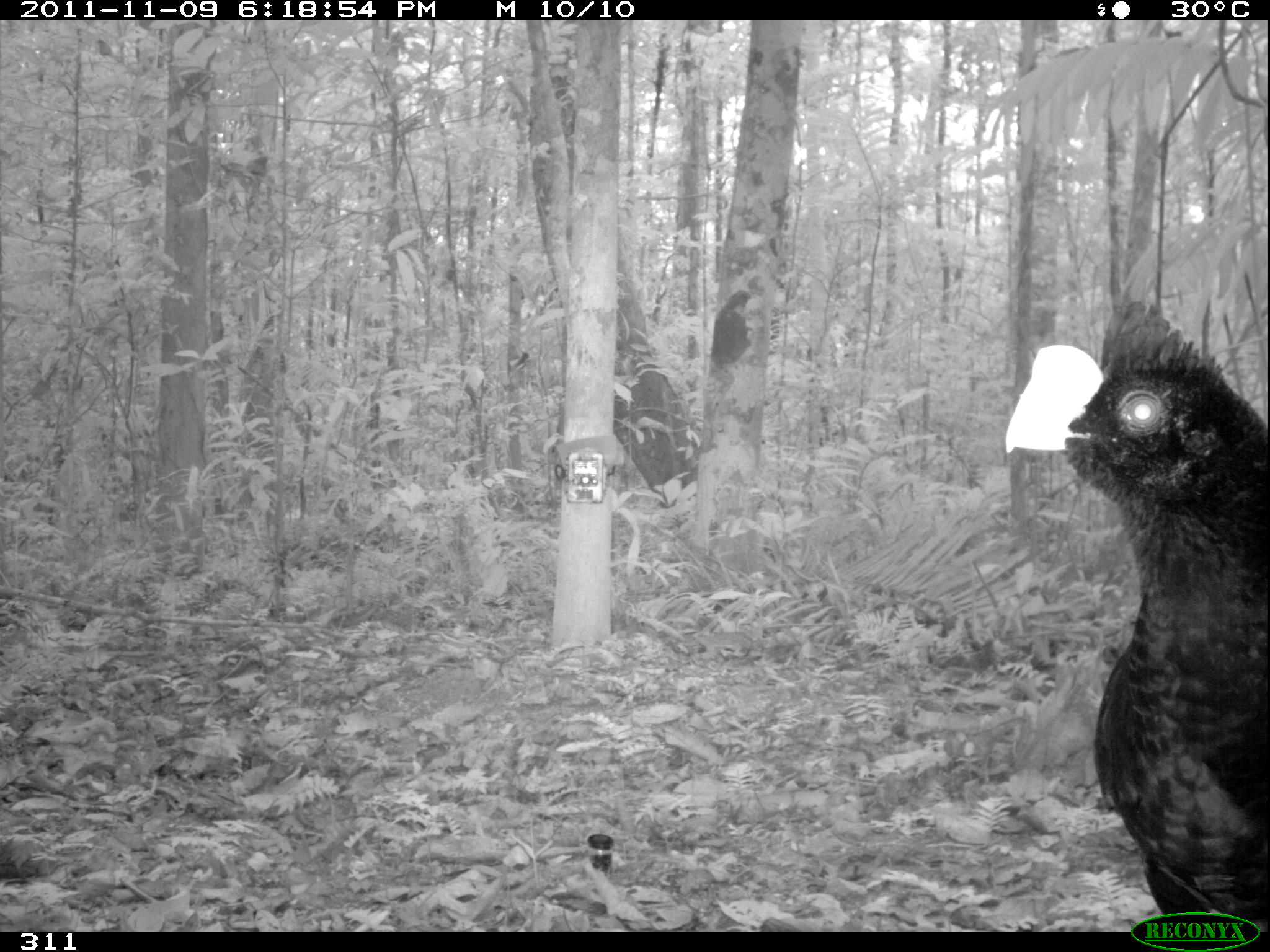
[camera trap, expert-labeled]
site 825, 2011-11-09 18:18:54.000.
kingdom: Animalia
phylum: Chordata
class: Aves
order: Galliformes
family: Cracidae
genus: Mitu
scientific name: Mitu tuberosum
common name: razor-billed curassow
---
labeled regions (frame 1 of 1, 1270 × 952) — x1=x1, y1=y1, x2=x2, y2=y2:
mitu tuberosum: x1=1005, y1=301, x2=1270, y2=927